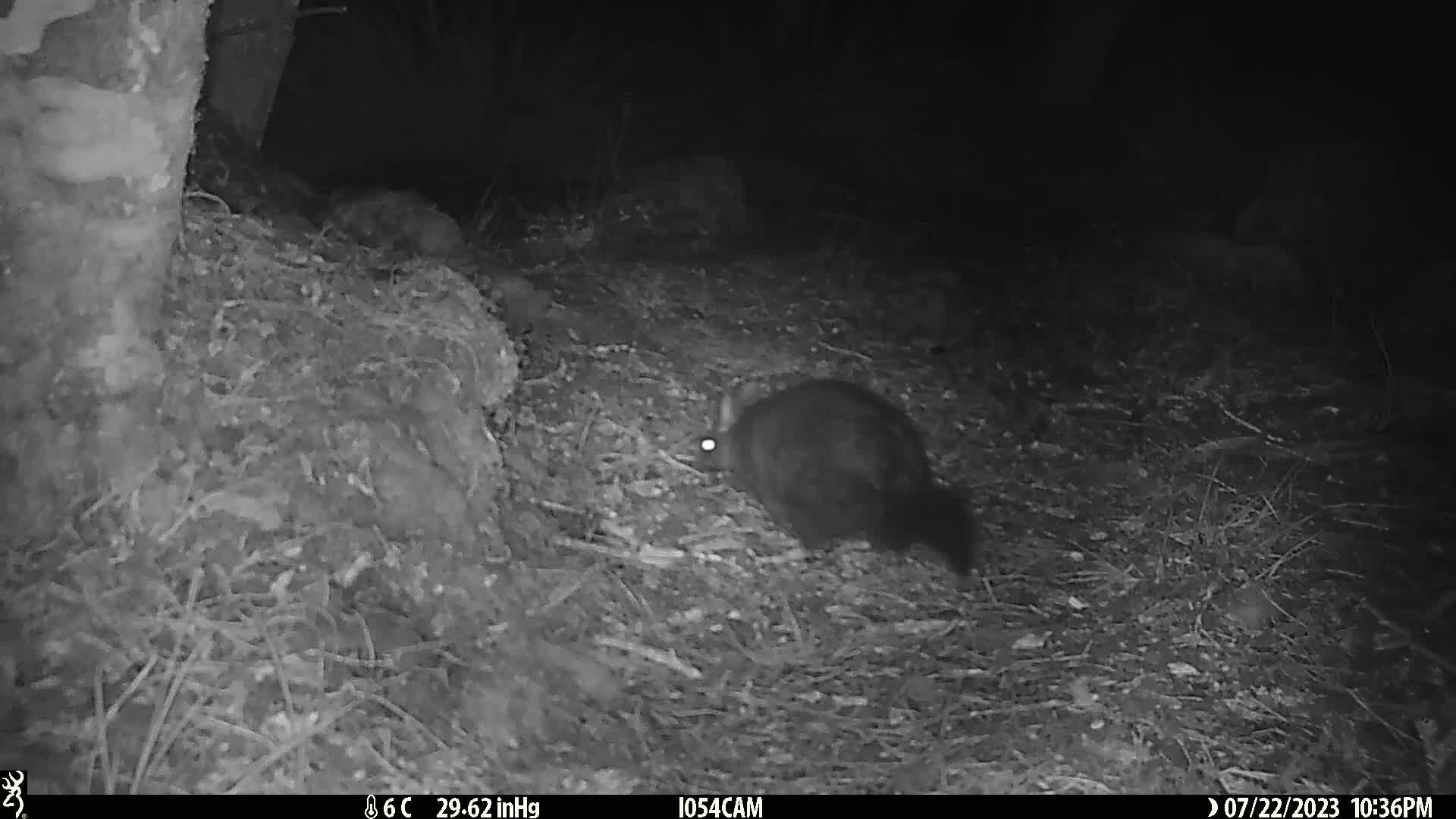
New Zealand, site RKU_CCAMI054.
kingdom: Animalia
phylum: Chordata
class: Mammalia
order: Diprotodontia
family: Phalangeridae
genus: Trichosurus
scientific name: Trichosurus vulpecula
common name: common brushtail possum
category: possum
Possum (common brushtail possum) (Trichosurus vulpecula).